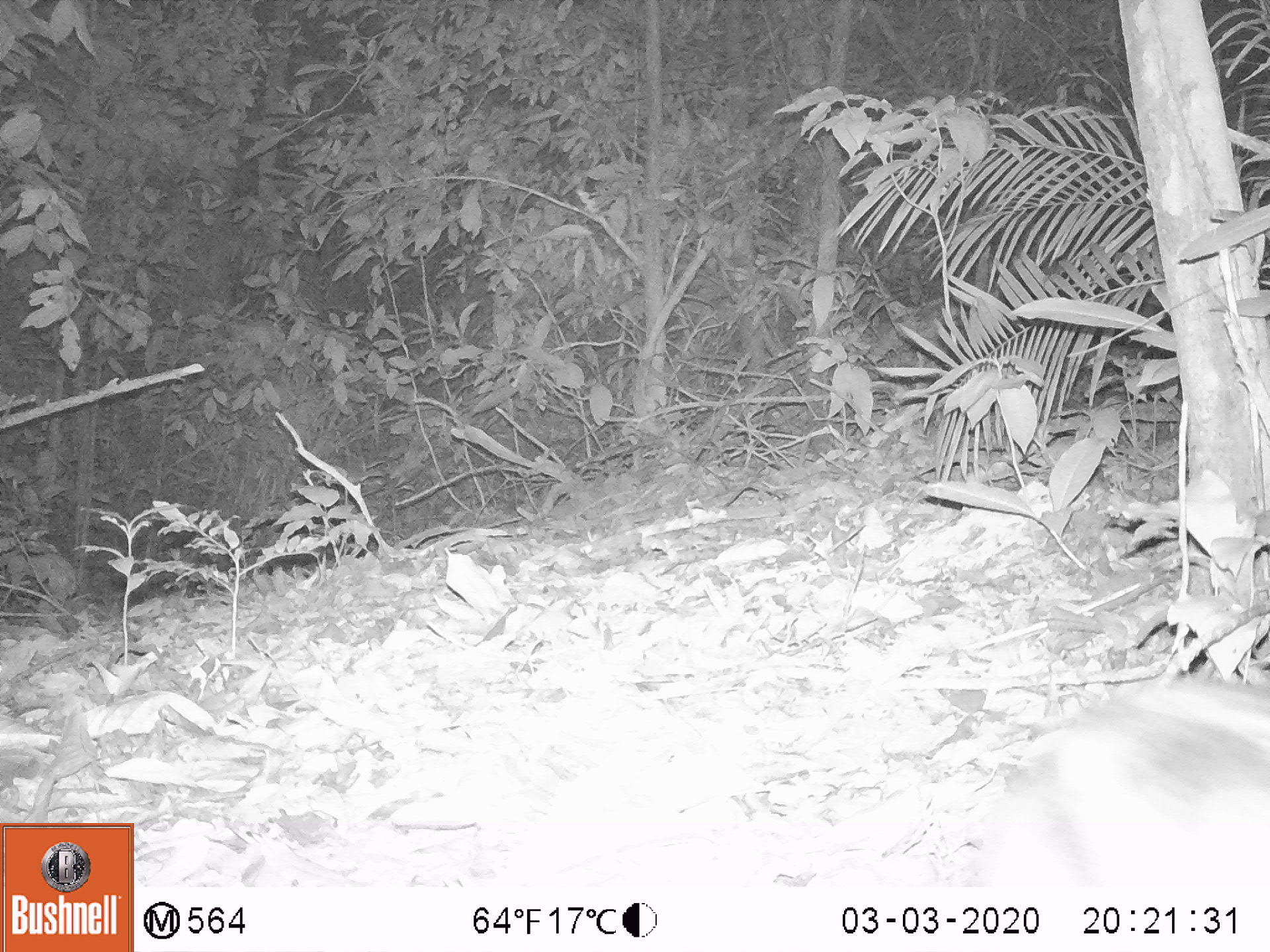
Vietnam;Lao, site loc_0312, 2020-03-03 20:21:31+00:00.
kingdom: Animalia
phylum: Chordata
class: Mammalia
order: Lagomorpha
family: Leporidae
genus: Nesolagus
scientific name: Nesolagus timminsi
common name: annamite striped rabbit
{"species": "annamite striped rabbit (Nesolagus timminsi)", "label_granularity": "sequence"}